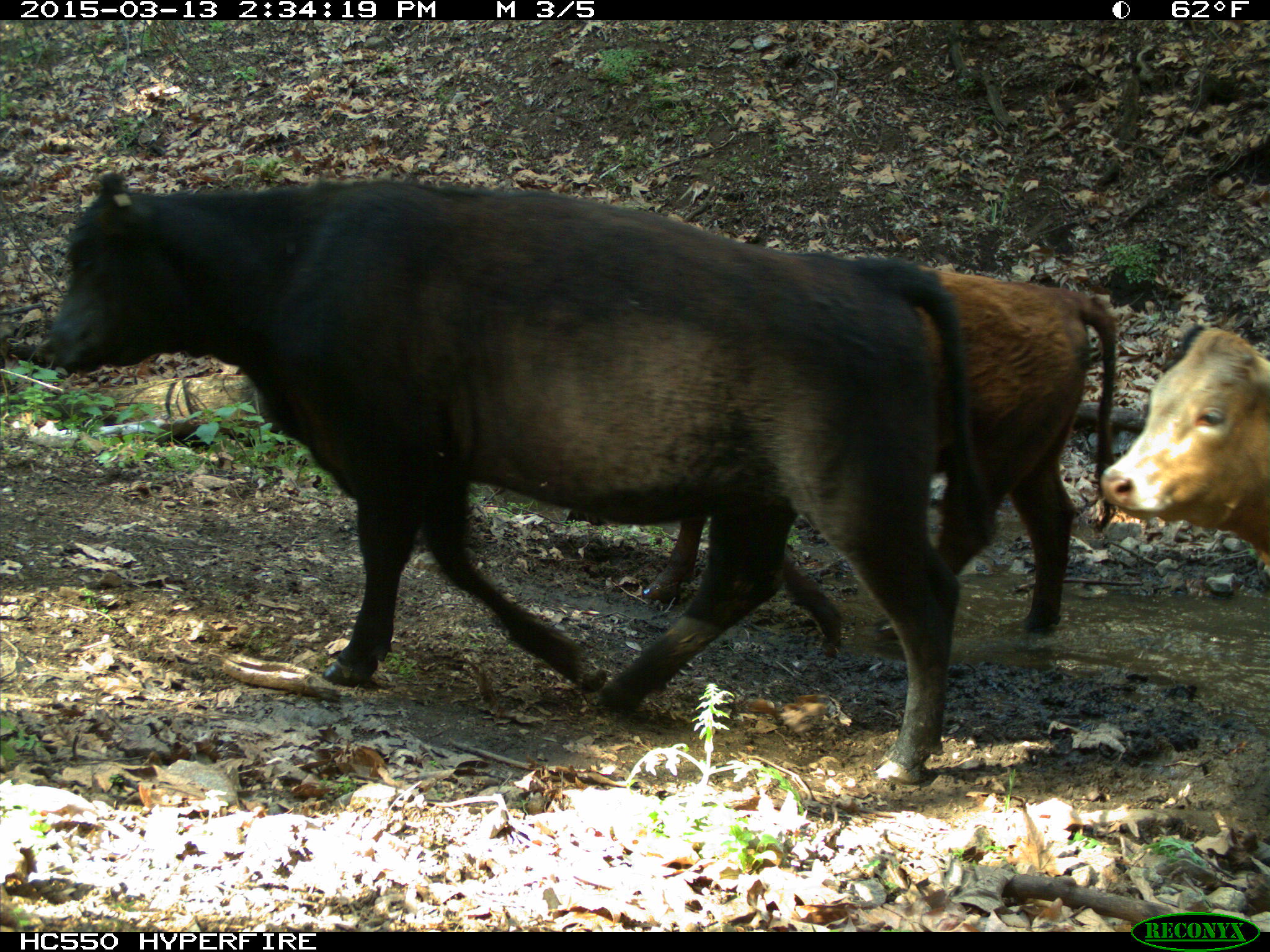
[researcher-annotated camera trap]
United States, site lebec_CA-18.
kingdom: Animalia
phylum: Chordata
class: Mammalia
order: Artiodactyla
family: Bovidae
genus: Bos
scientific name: Bos taurus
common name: domestic cow